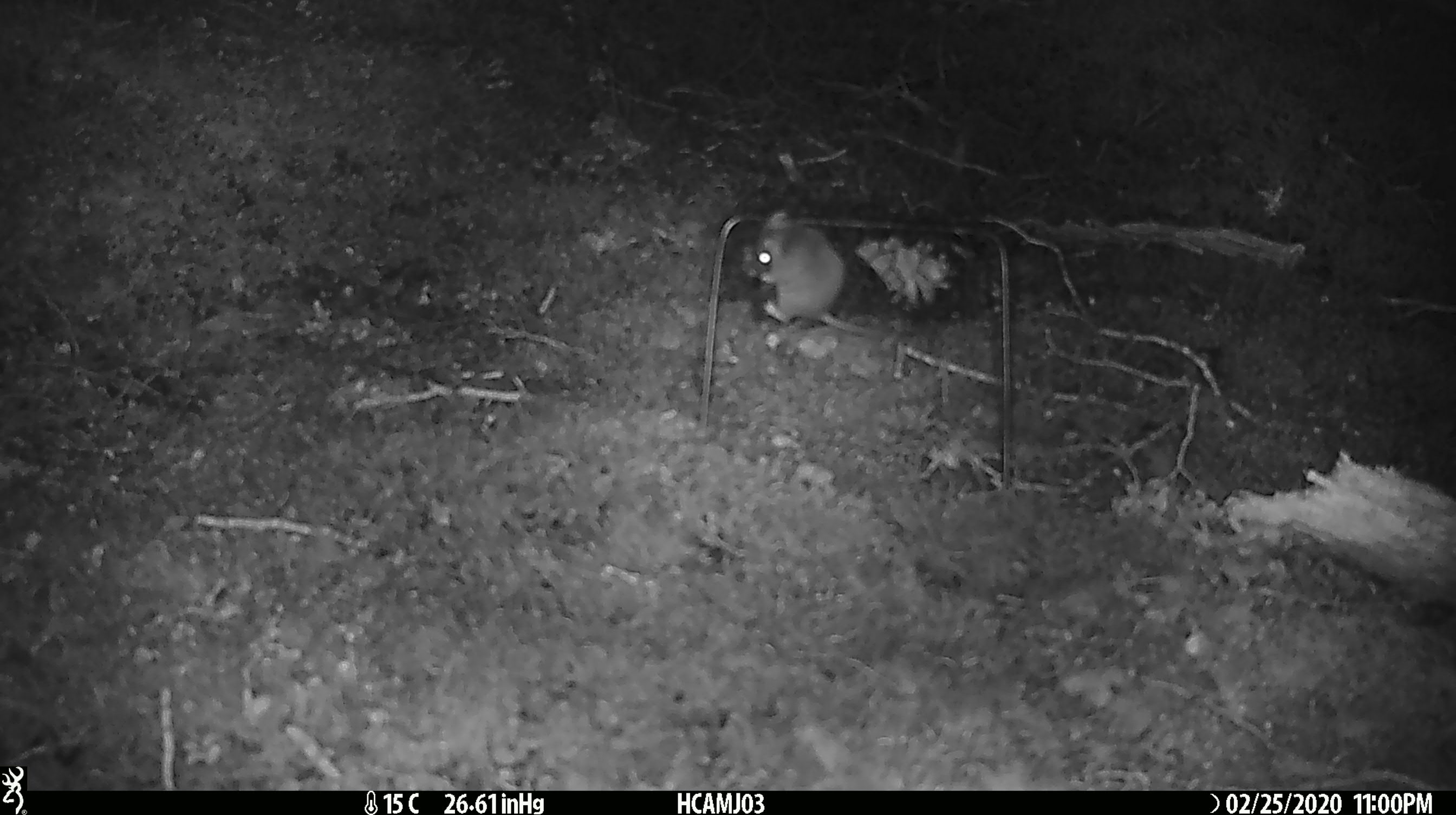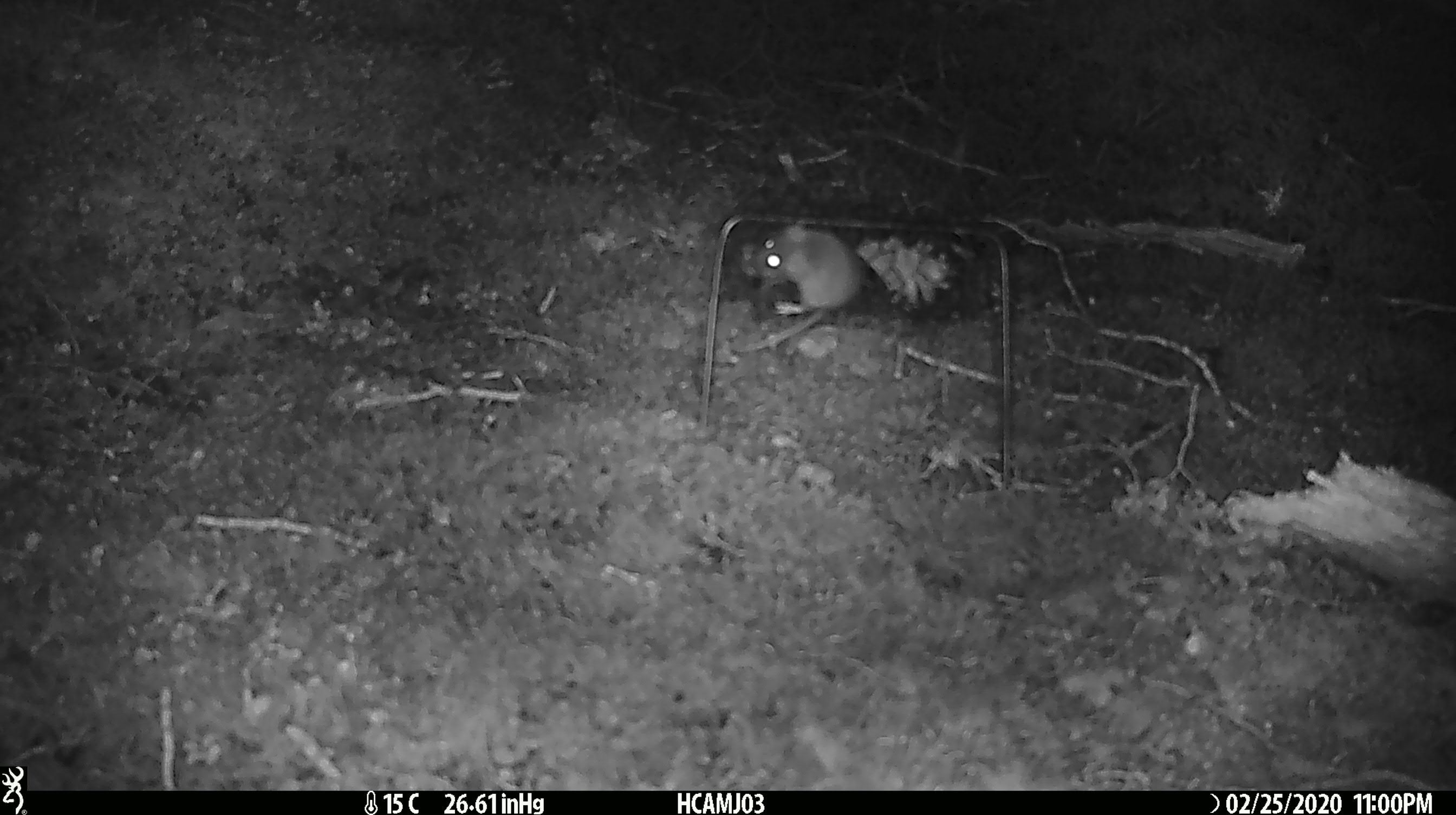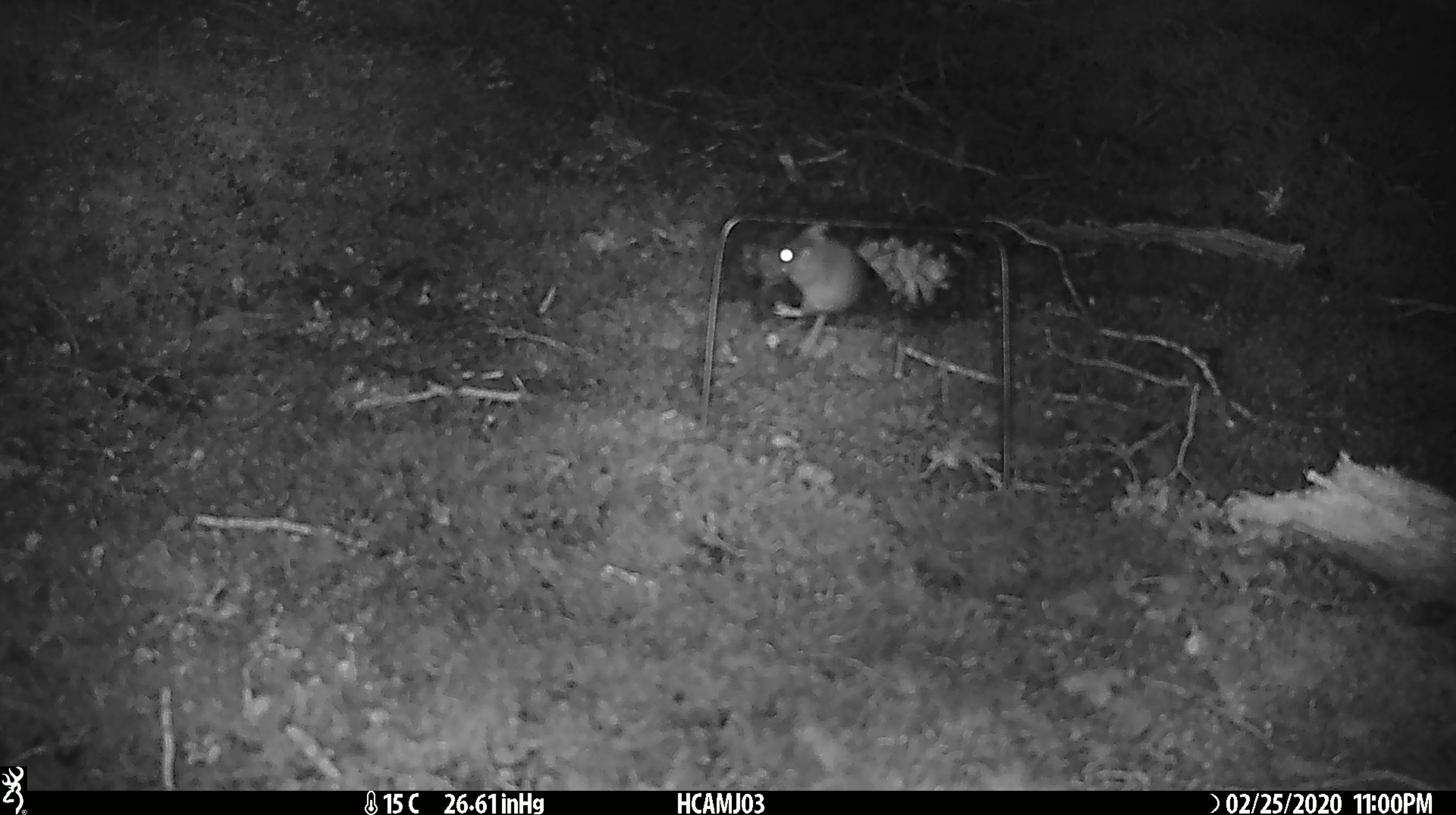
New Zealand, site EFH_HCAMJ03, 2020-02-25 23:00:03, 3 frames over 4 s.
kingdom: Animalia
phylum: Chordata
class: Mammalia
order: Rodentia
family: Muridae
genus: Mus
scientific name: Mus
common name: mouse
Mouse (Mus).